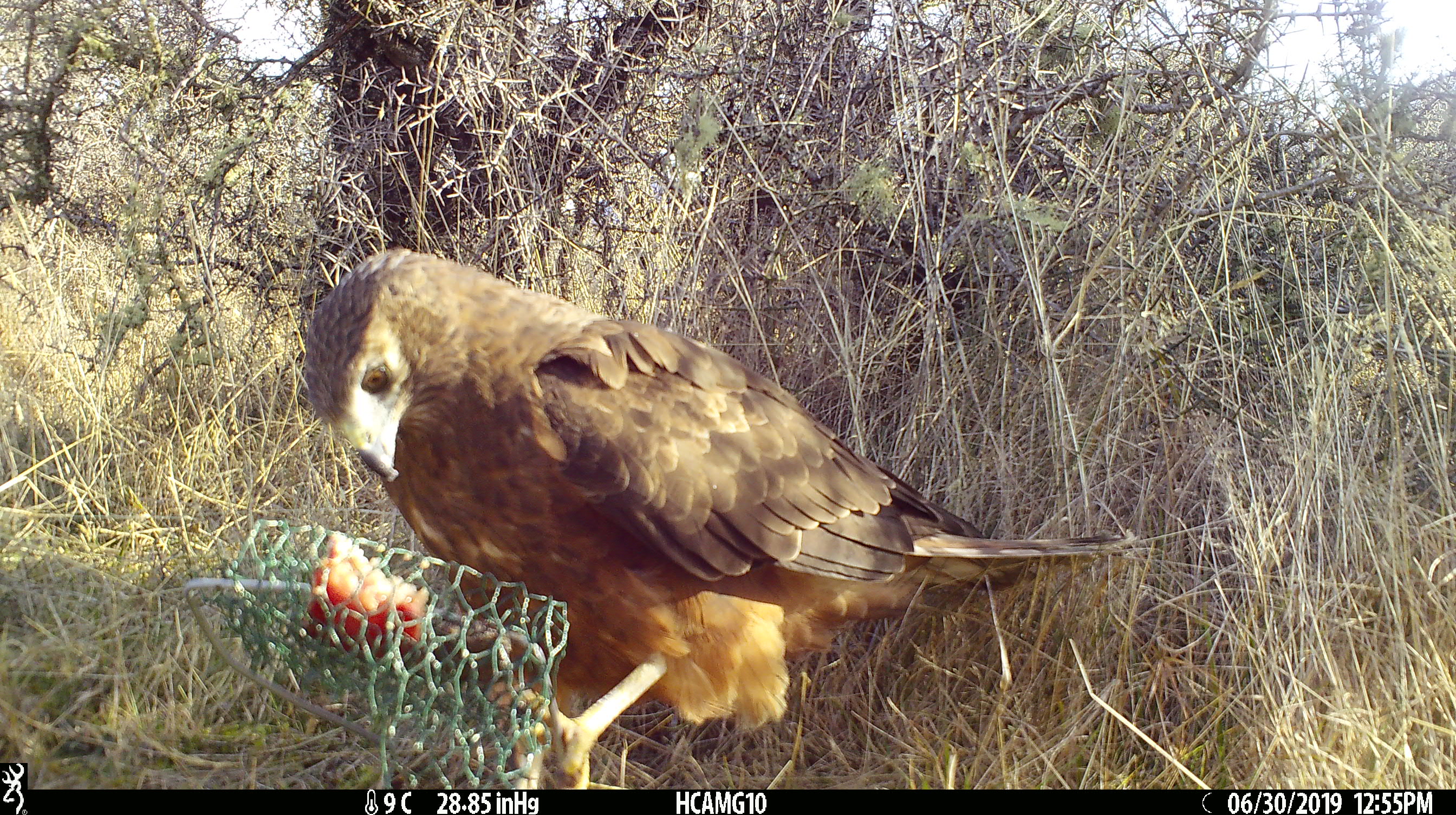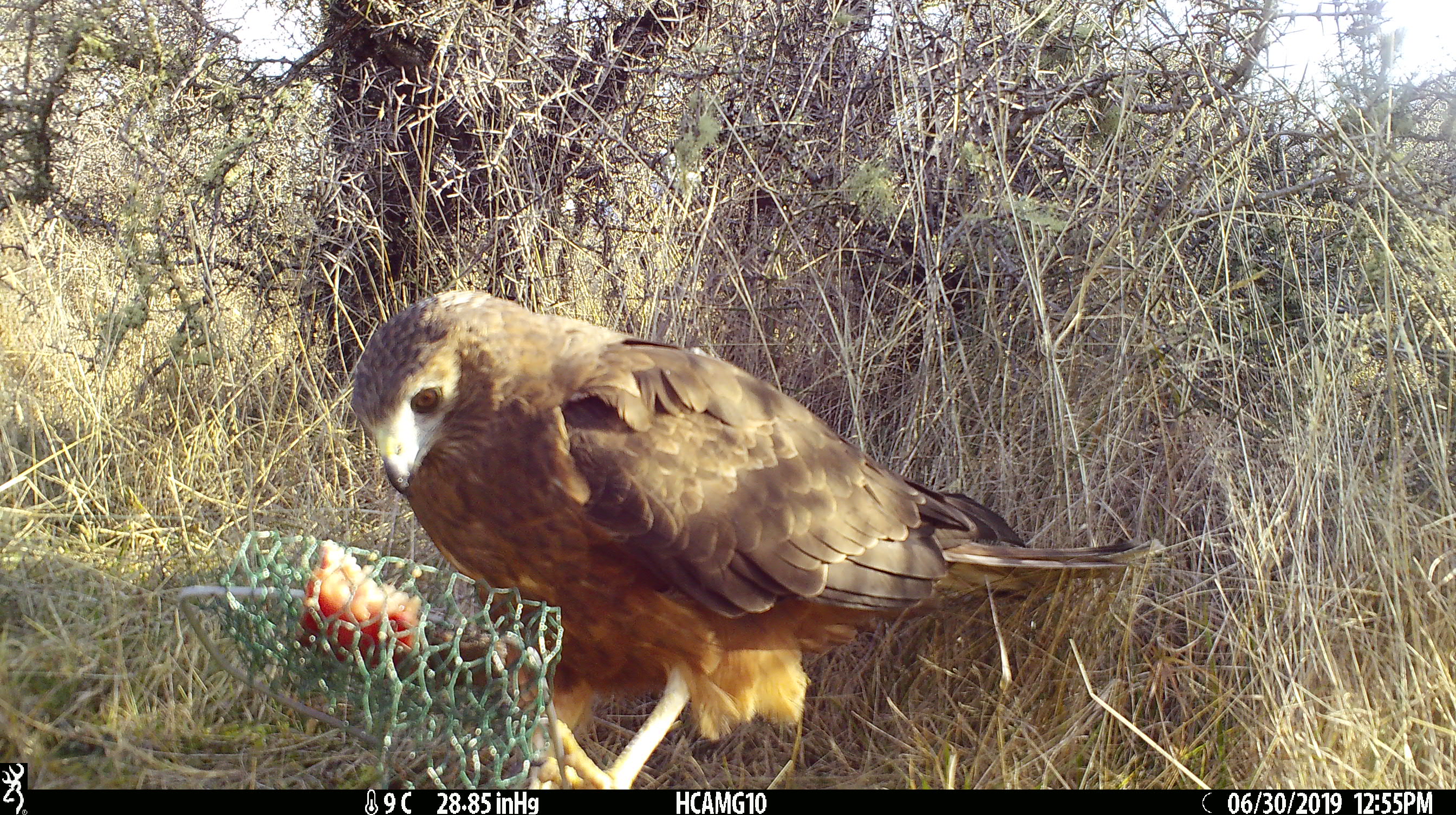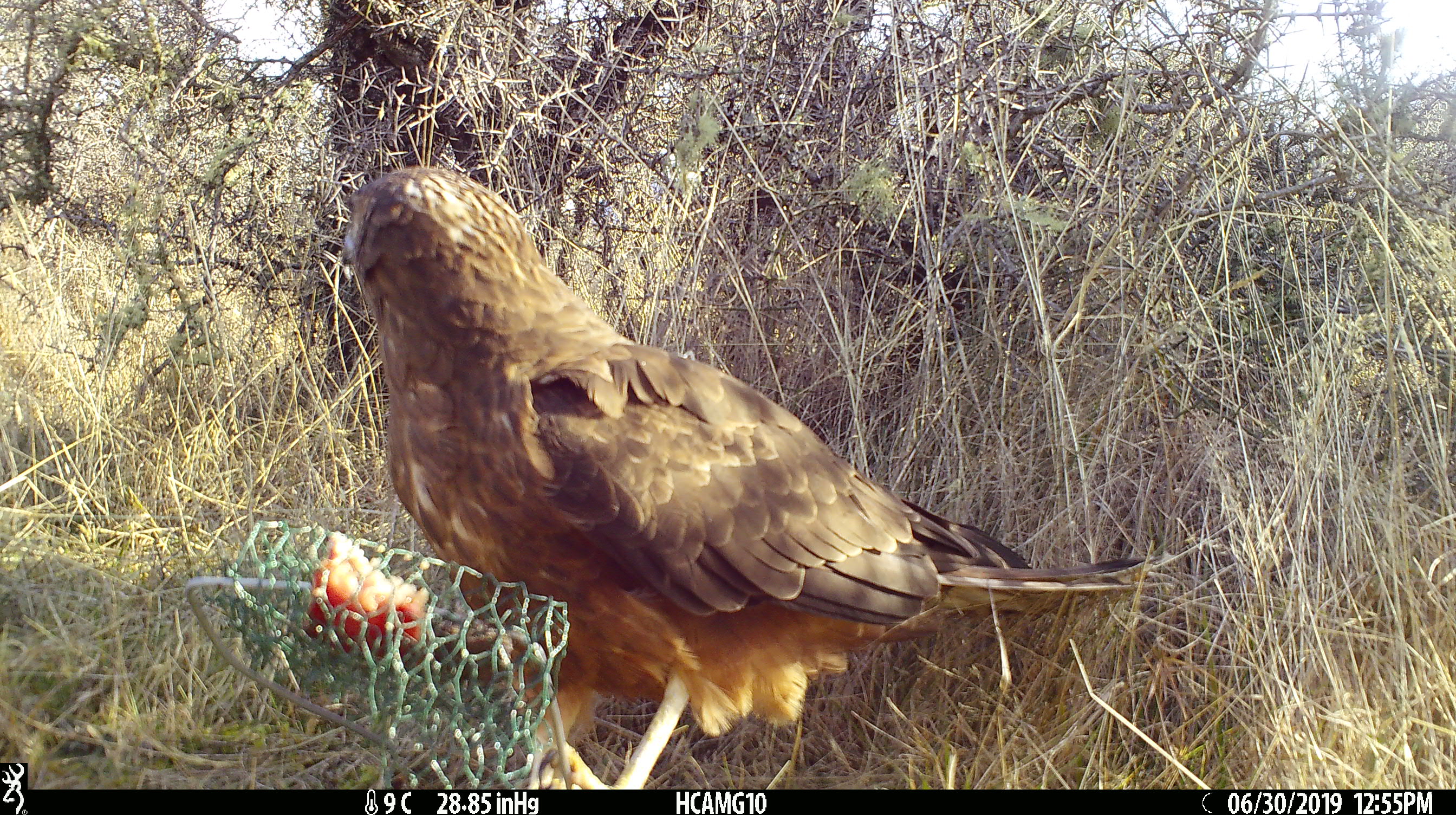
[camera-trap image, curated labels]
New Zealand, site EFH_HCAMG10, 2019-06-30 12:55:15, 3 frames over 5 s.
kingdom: Animalia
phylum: Chordata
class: Aves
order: Accipitriformes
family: Accipitridae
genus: Circus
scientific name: Circus approximans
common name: swamp harrier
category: harrier